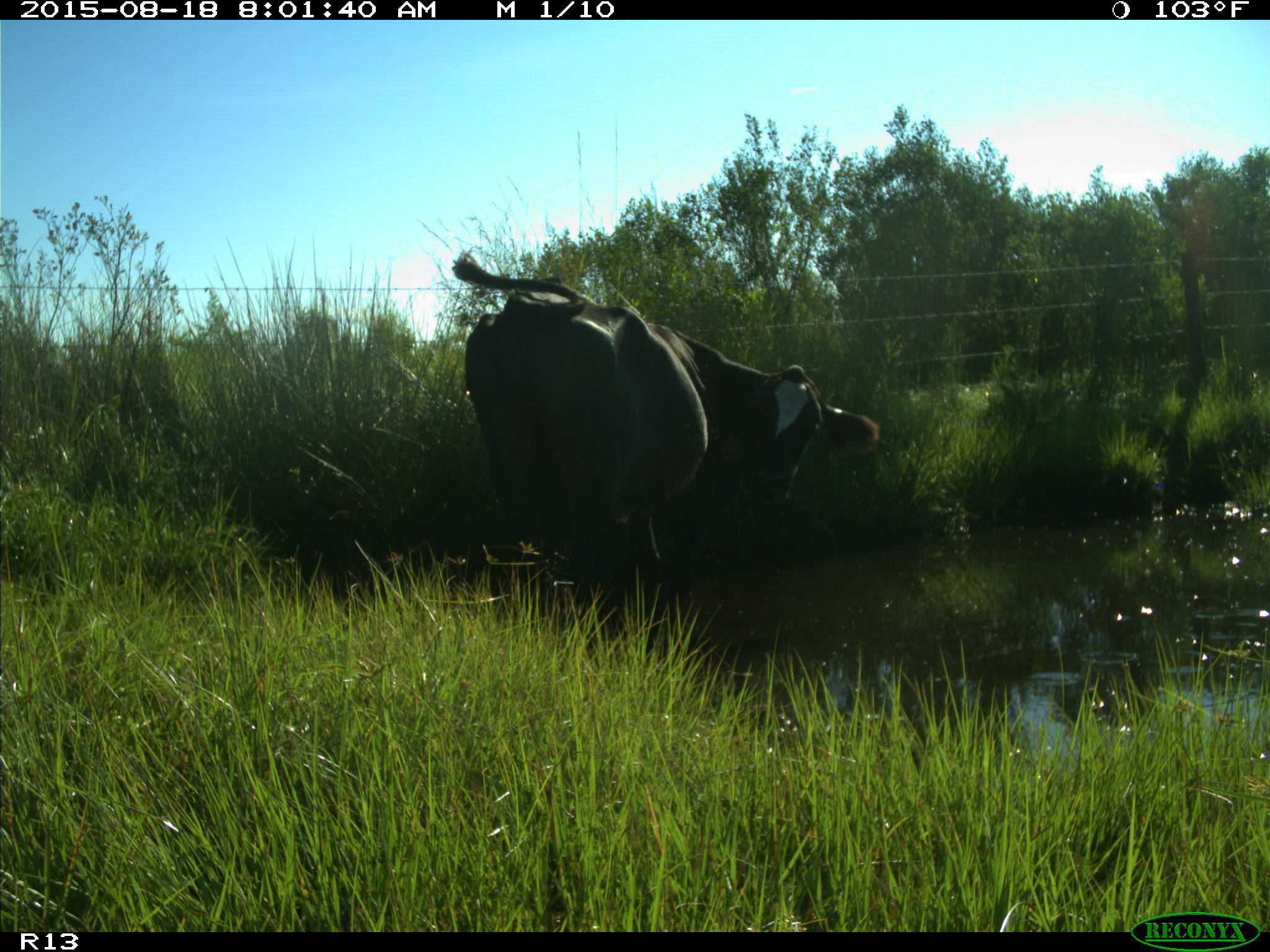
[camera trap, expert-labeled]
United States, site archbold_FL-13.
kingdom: Animalia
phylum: Chordata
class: Mammalia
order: Artiodactyla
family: Bovidae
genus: Bos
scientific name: Bos taurus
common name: domestic cow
Bos taurus (domestic cow).